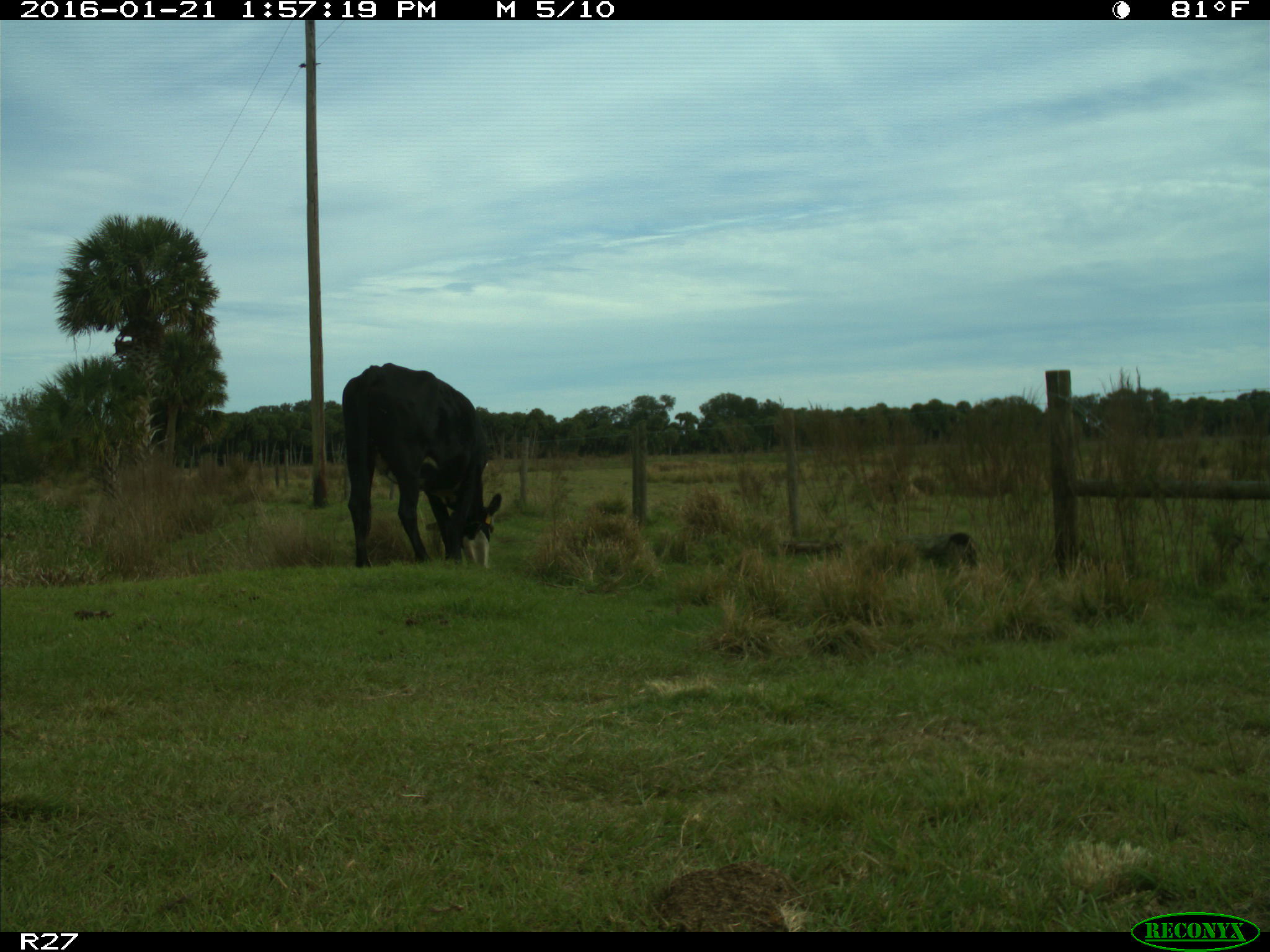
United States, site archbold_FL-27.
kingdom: Animalia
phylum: Chordata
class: Mammalia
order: Artiodactyla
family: Bovidae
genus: Bos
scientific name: Bos taurus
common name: domestic cow